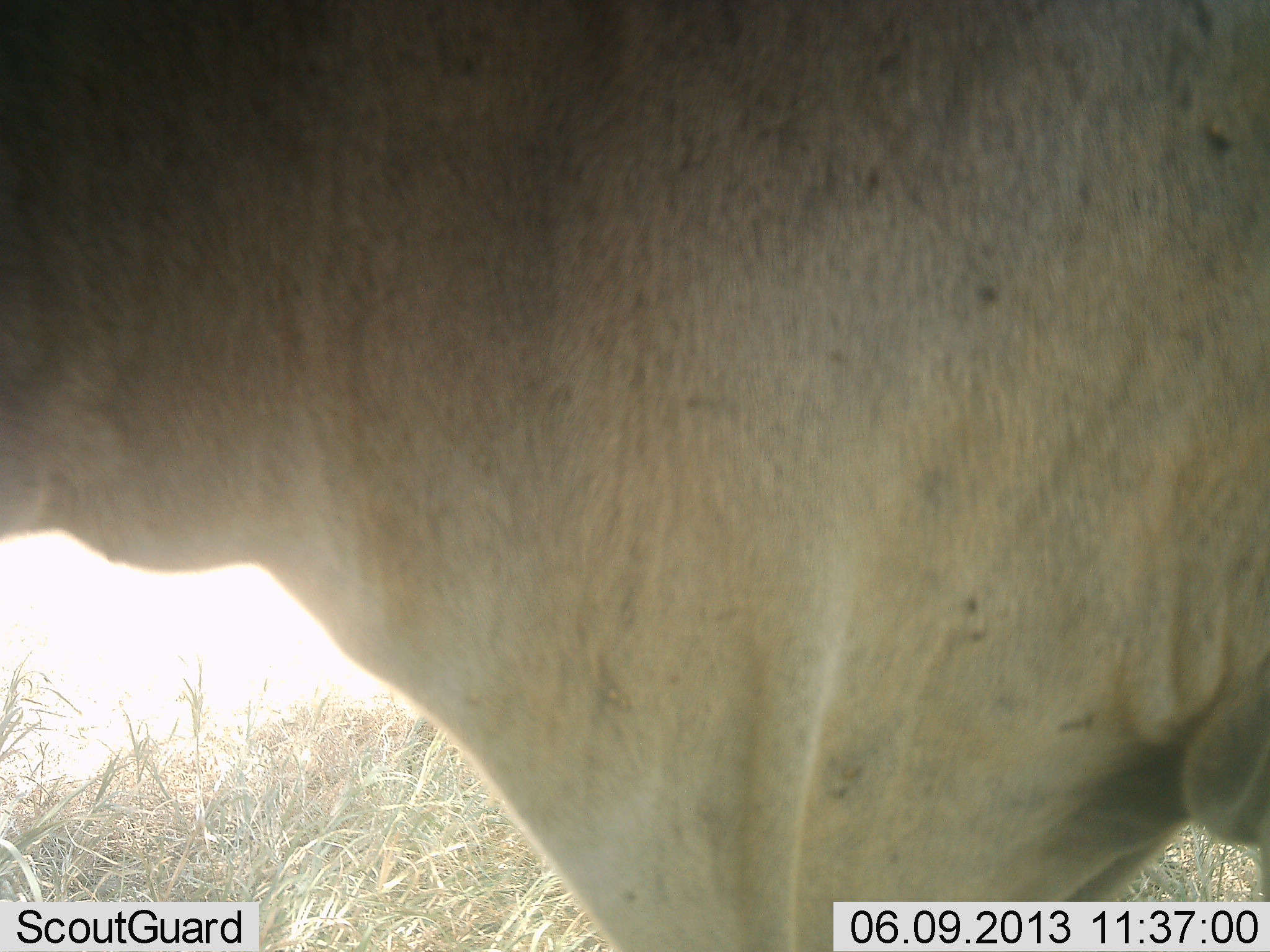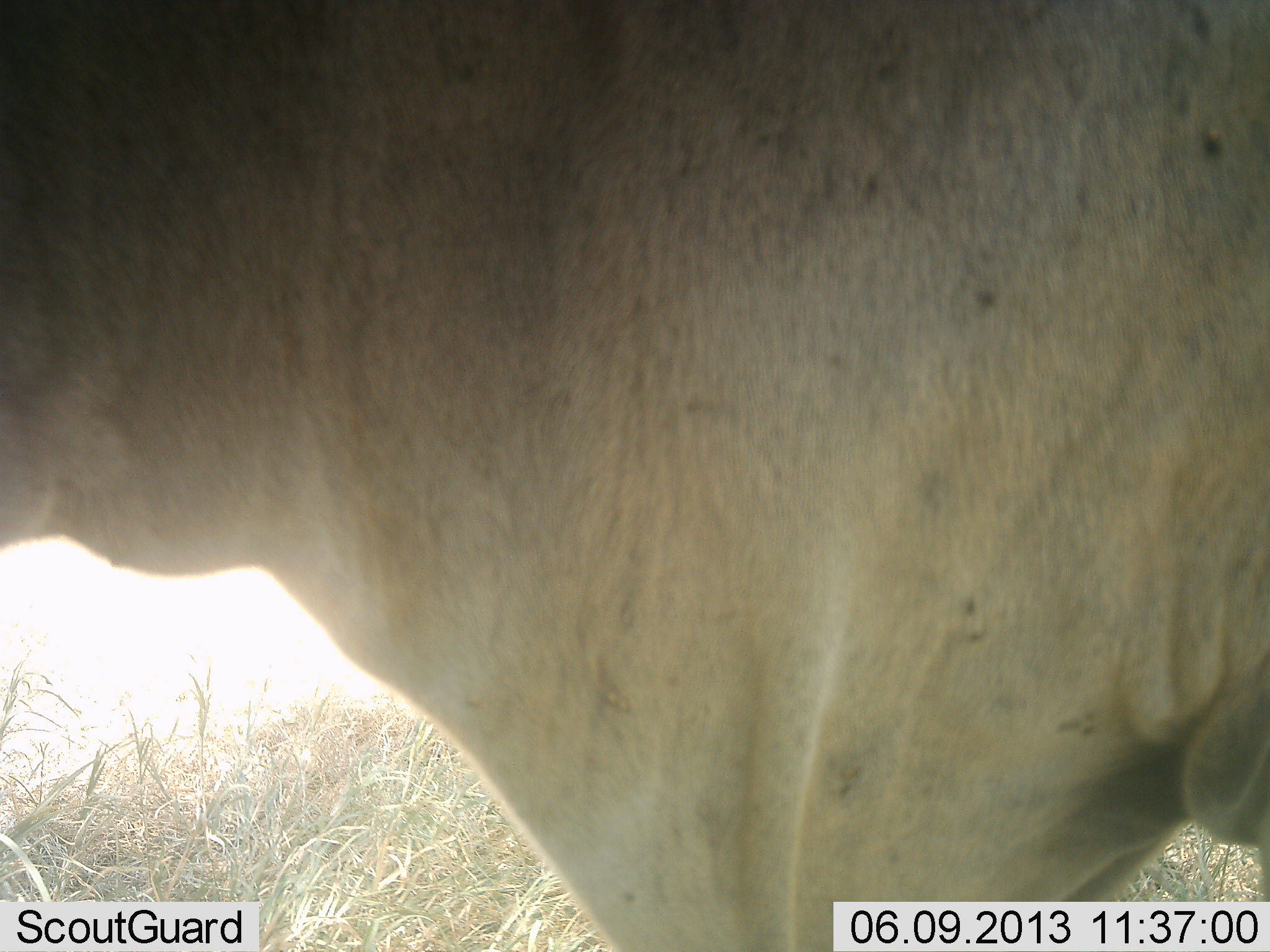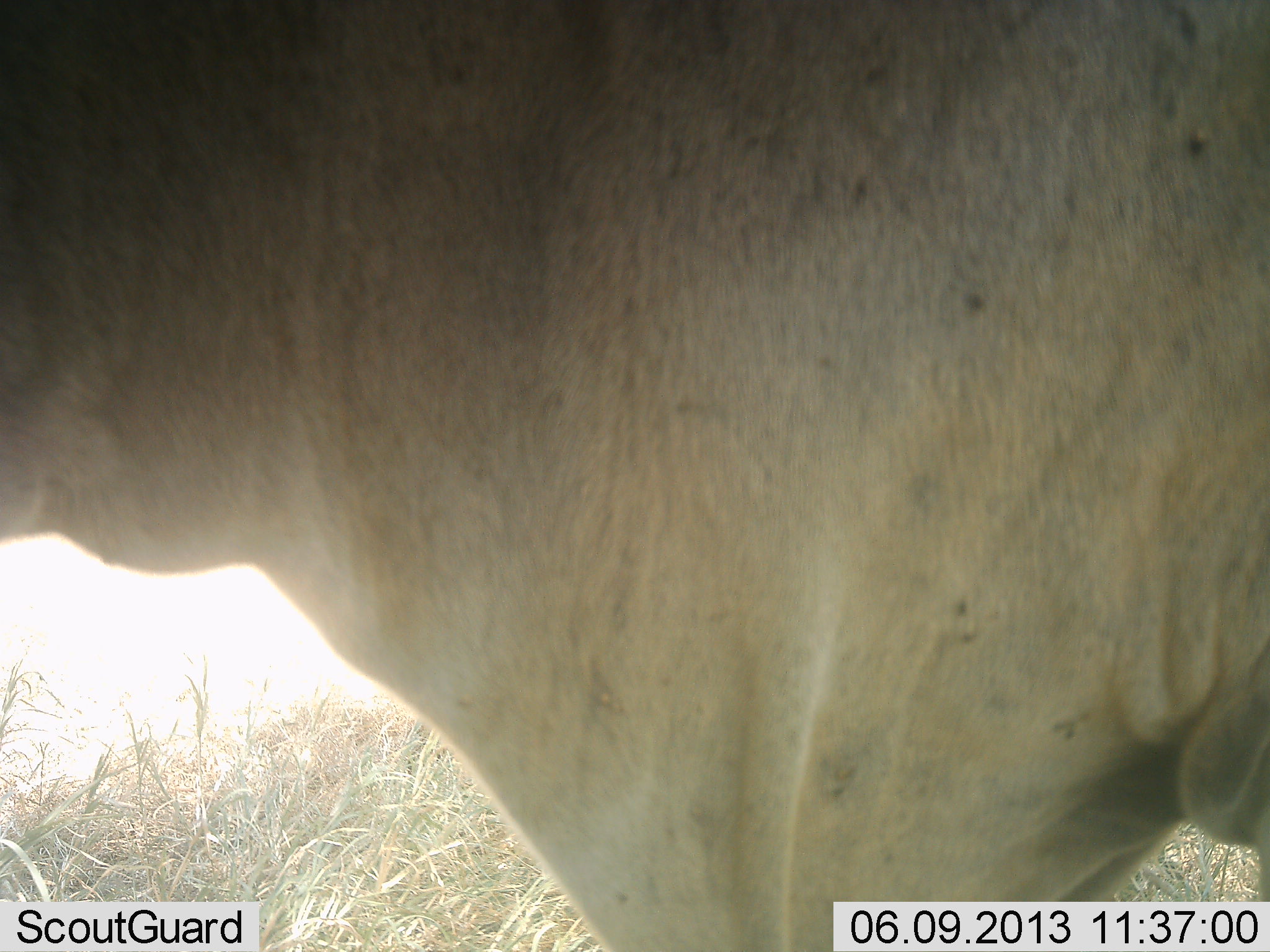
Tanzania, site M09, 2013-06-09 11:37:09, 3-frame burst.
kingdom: Animalia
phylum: Chordata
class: Mammalia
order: Artiodactyla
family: Bovidae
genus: Tragelaphus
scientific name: Tragelaphus oryx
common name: eland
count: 1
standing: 100%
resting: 0%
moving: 10%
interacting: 0%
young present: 0%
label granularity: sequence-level